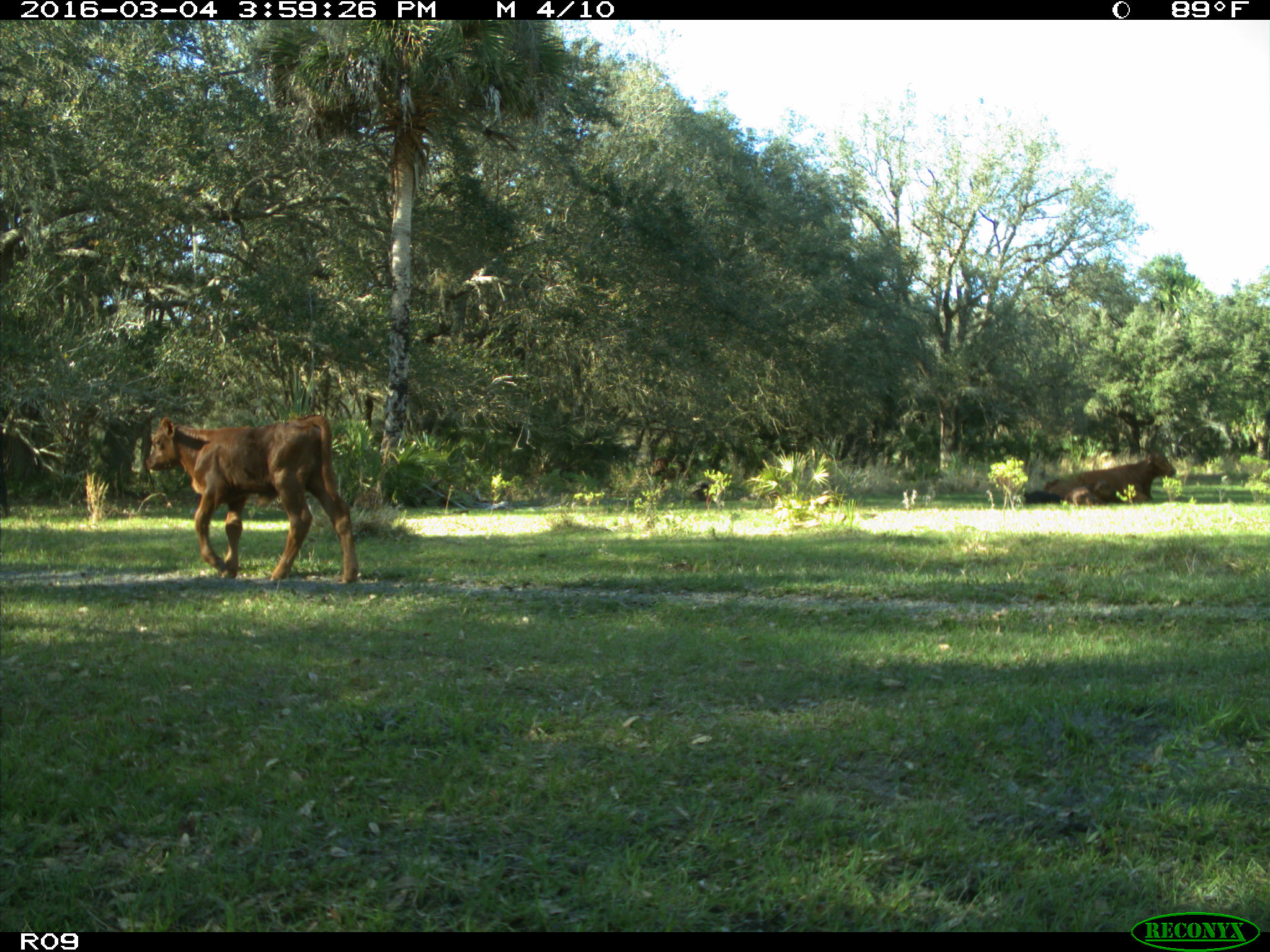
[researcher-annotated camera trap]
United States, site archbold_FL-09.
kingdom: Animalia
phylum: Chordata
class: Mammalia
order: Artiodactyla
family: Bovidae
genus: Bos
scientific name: Bos taurus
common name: domestic cow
Bos taurus (domestic cow).